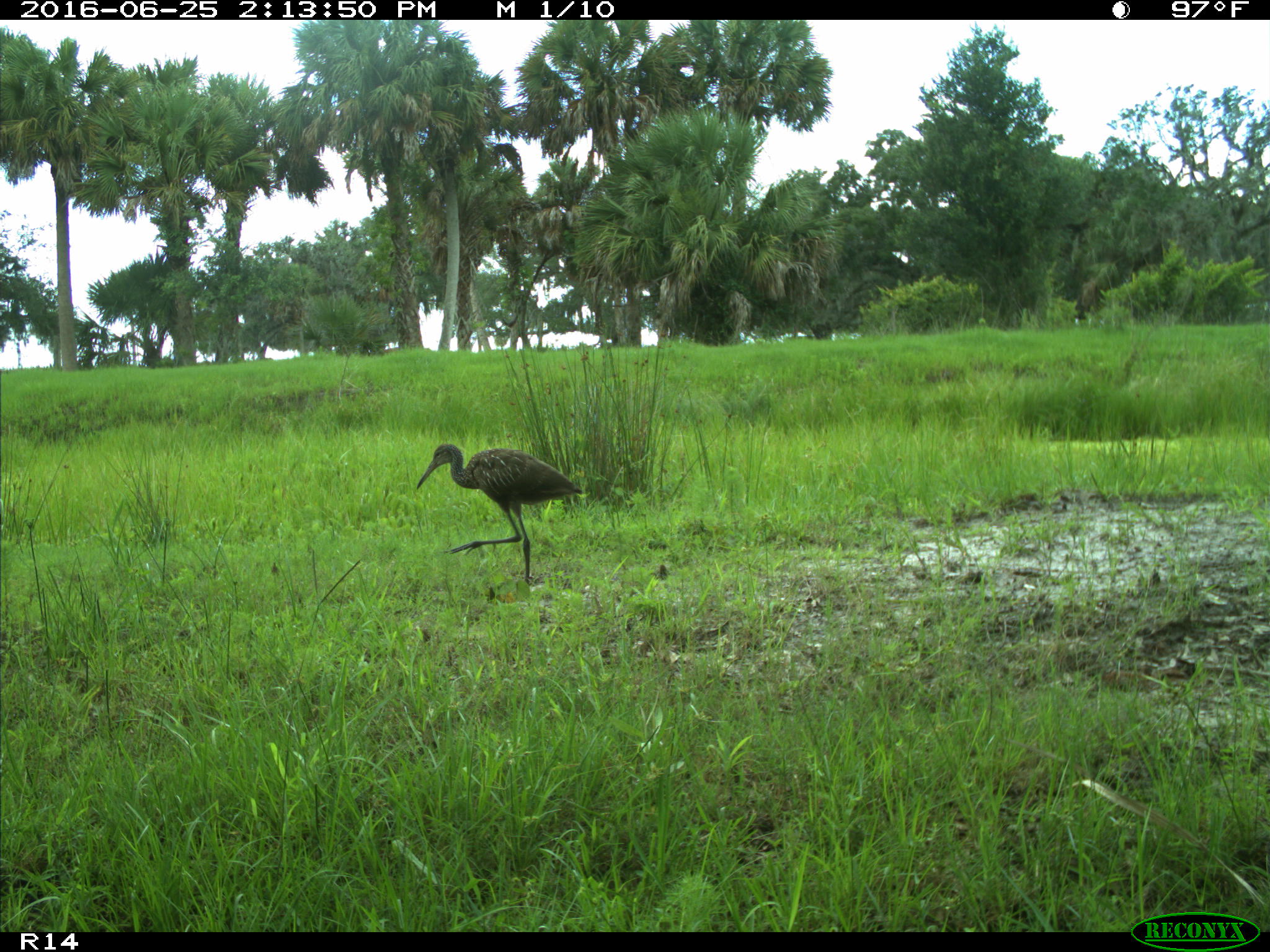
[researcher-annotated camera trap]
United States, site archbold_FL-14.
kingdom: Animalia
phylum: Chordata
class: Aves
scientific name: Aves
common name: birds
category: unidentified bird